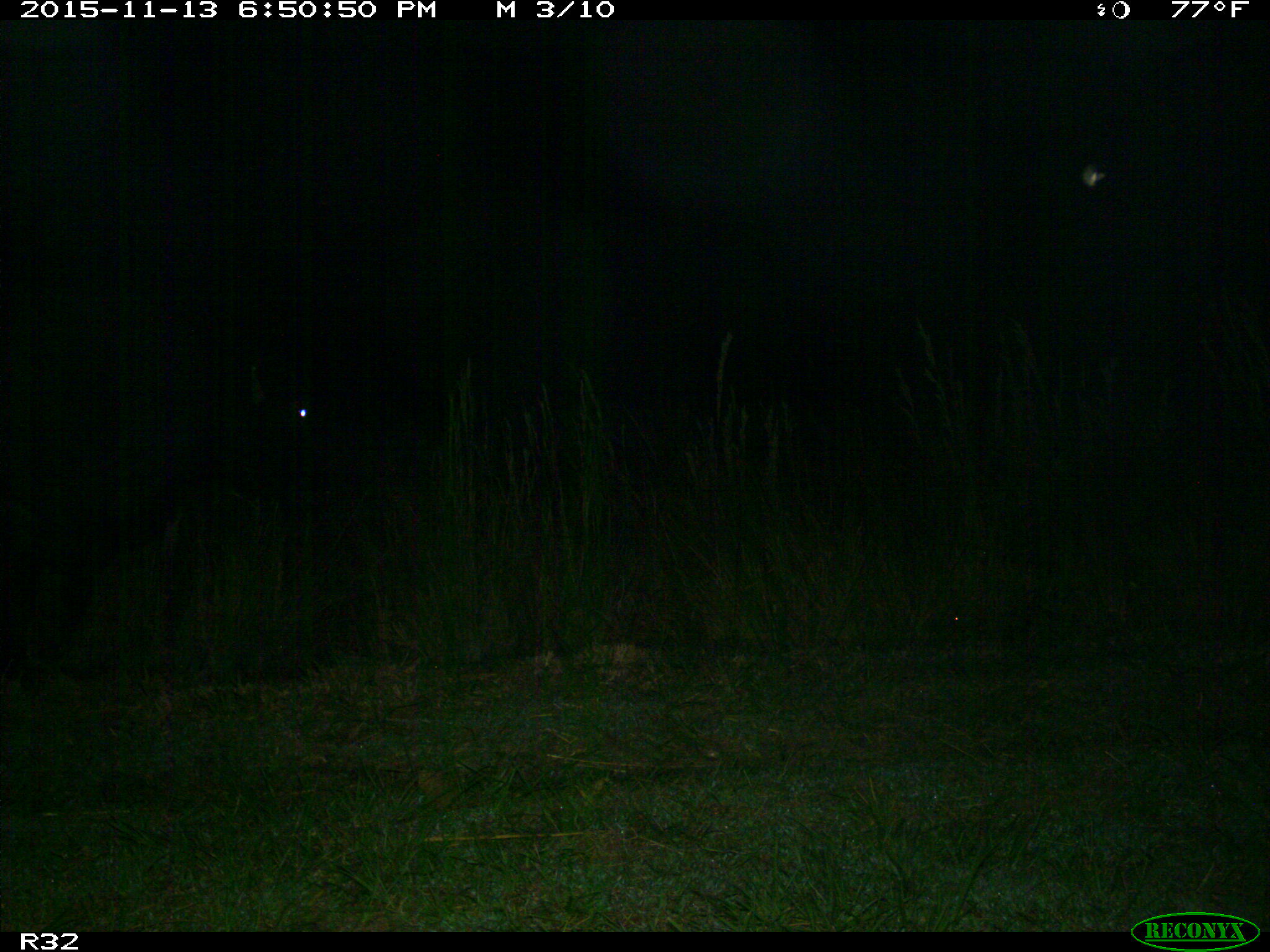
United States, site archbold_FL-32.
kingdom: Animalia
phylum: Chordata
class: Mammalia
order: Artiodactyla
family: Bovidae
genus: Bos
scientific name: Bos taurus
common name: domestic cow